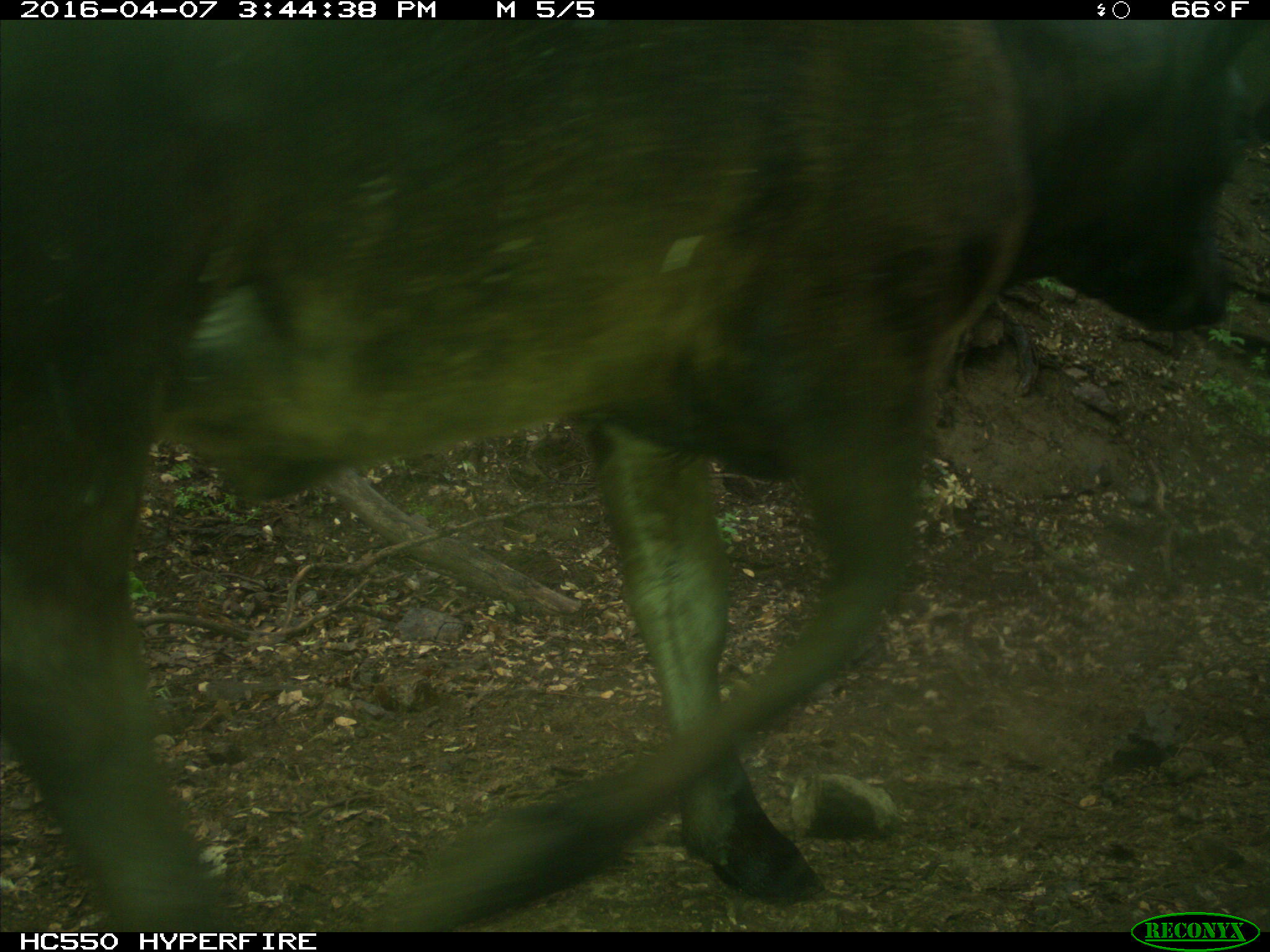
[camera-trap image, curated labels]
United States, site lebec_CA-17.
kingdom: Animalia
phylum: Chordata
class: Mammalia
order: Artiodactyla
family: Bovidae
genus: Bos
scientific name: Bos taurus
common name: domestic cow